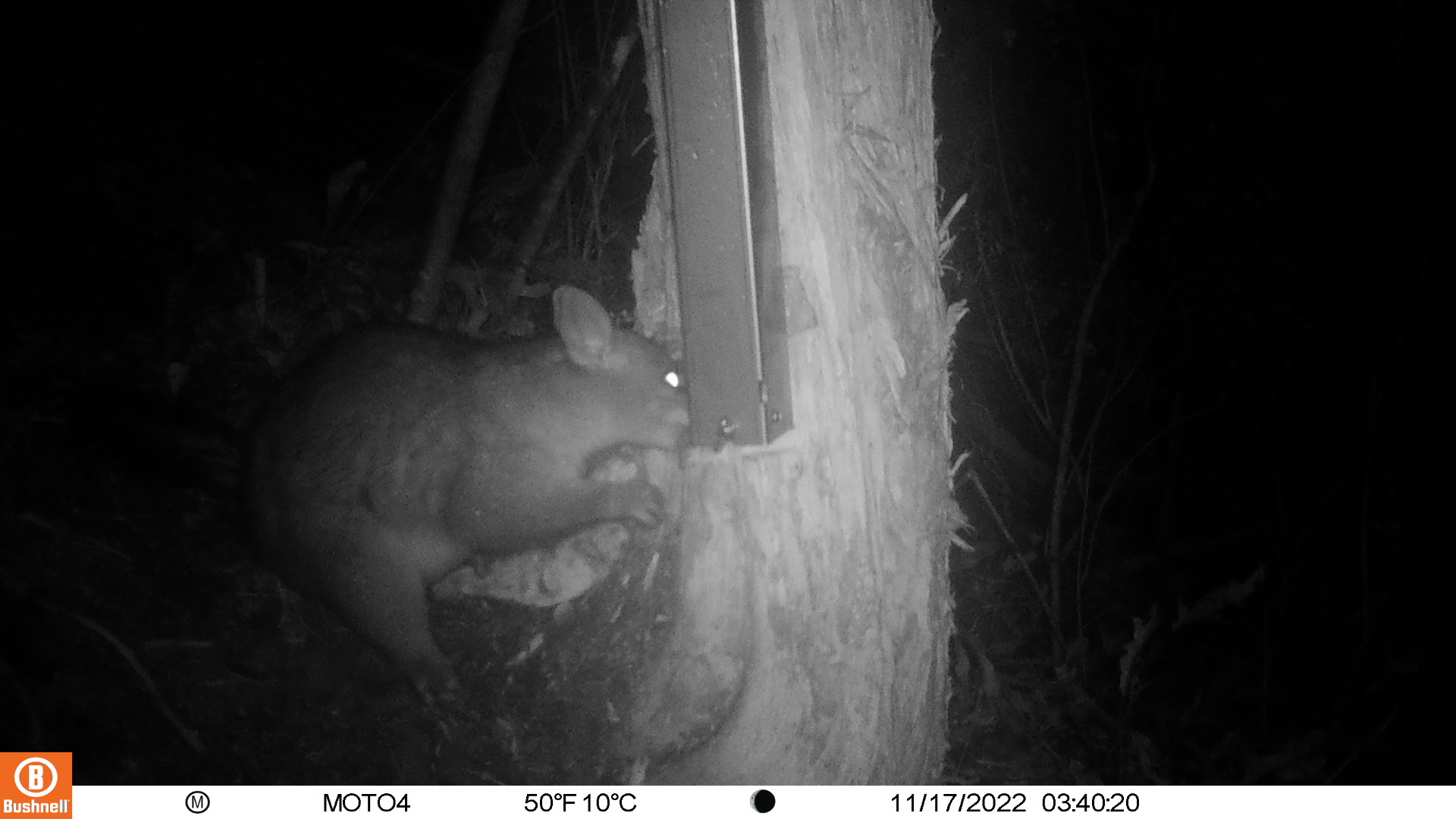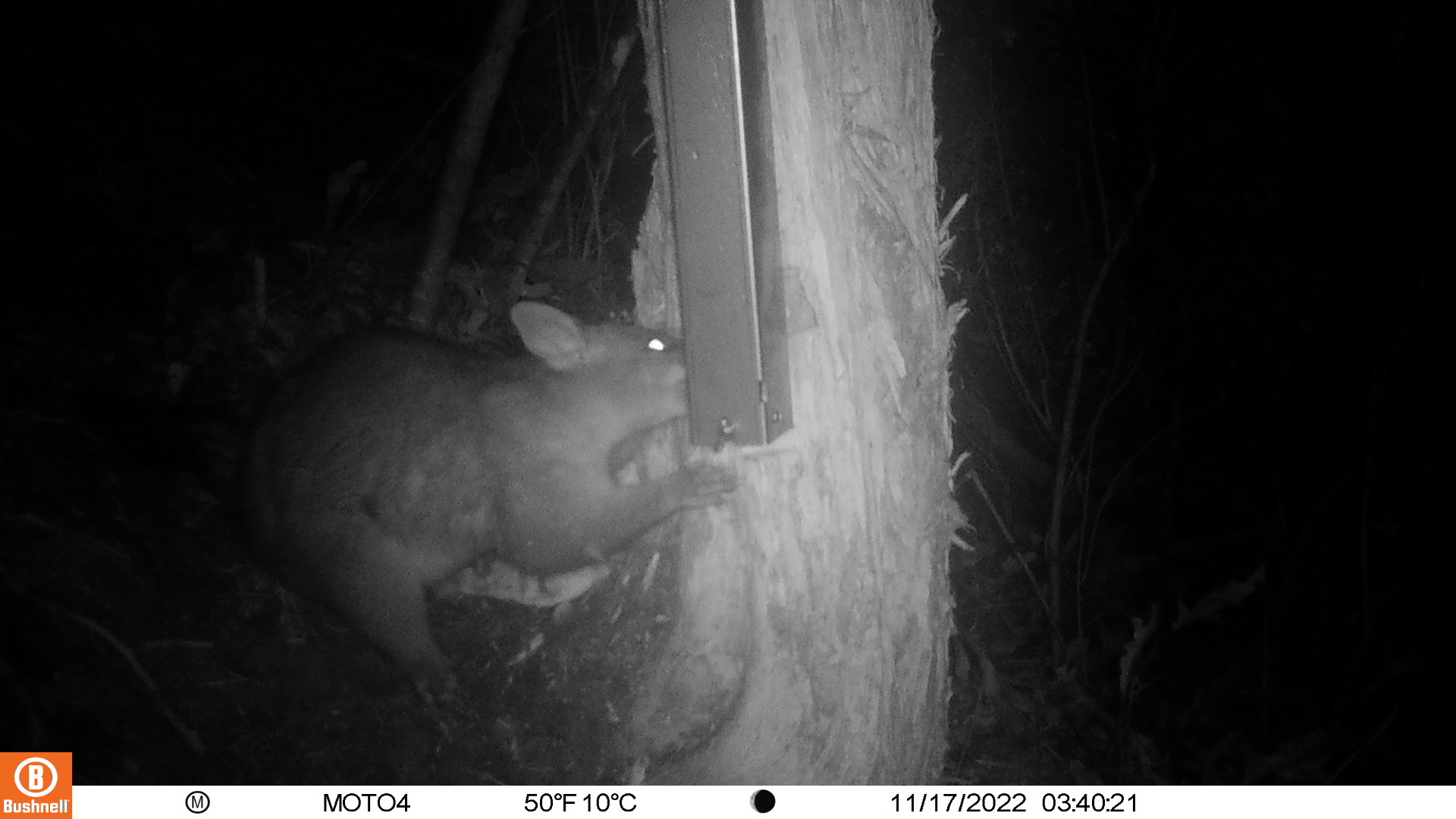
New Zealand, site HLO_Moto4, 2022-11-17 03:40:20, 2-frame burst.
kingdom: Animalia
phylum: Chordata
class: Mammalia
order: Diprotodontia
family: Phalangeridae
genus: Trichosurus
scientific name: Trichosurus vulpecula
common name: common brushtail possum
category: possum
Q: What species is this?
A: Possum (common brushtail possum) (Trichosurus vulpecula).